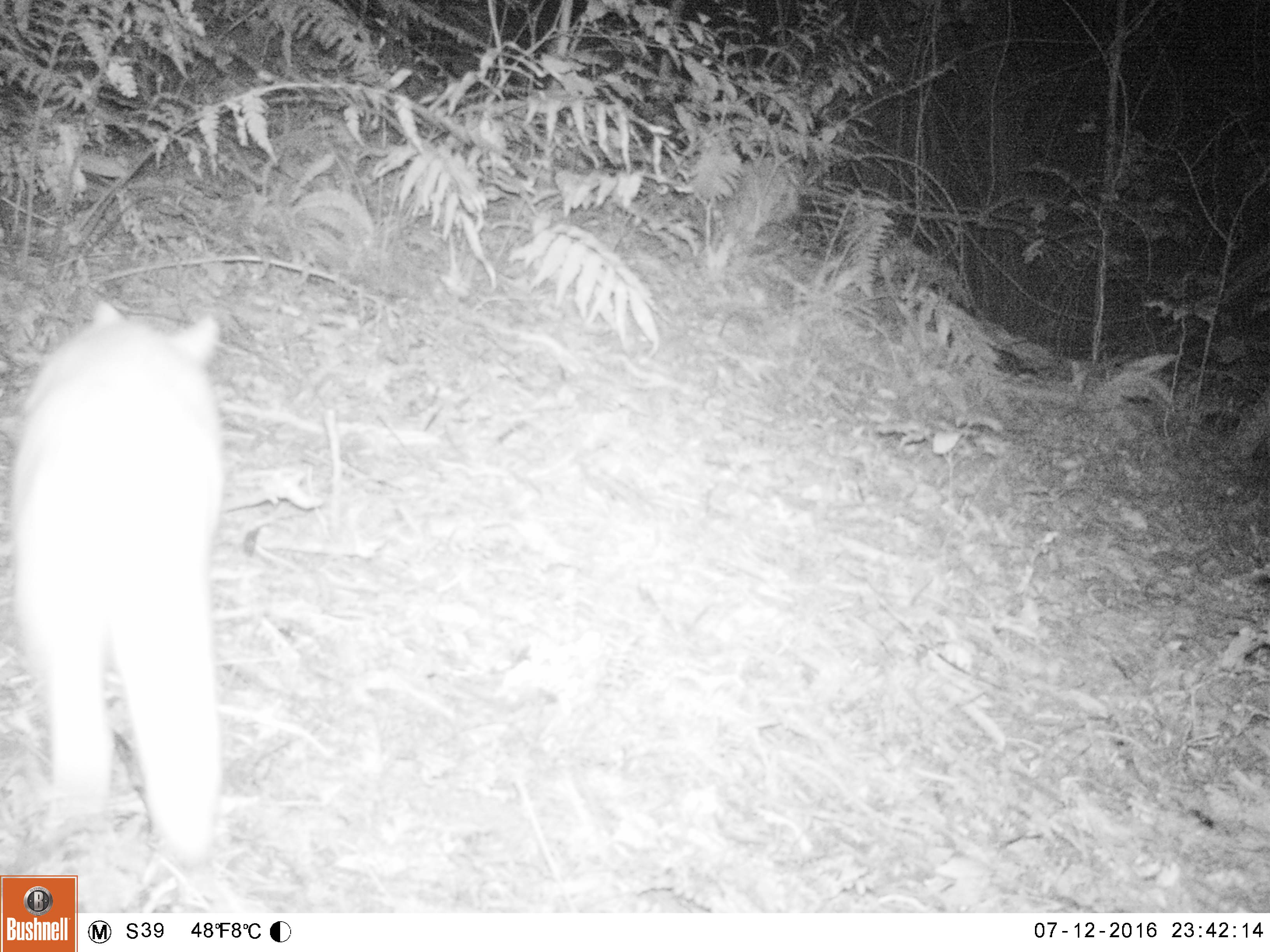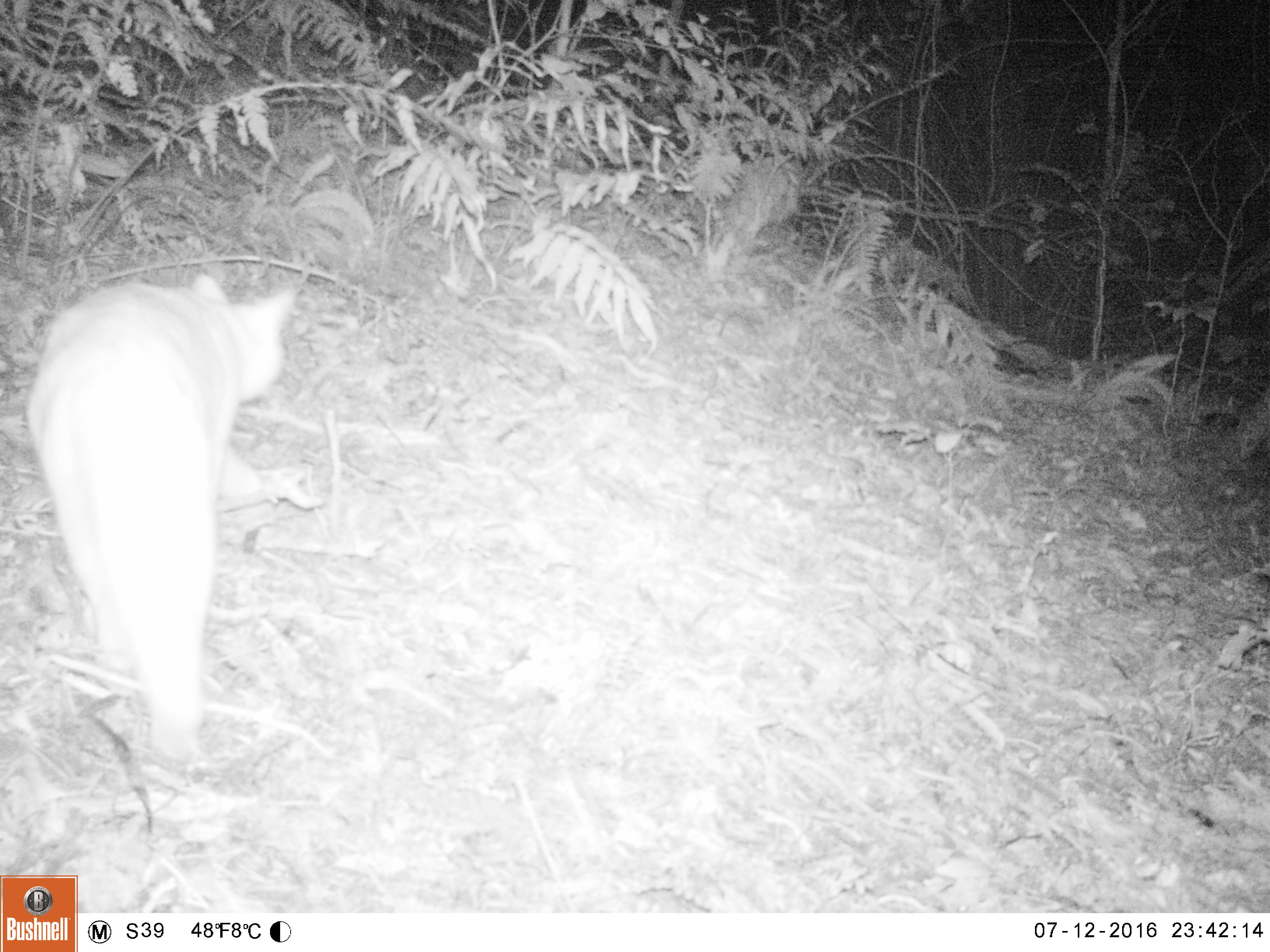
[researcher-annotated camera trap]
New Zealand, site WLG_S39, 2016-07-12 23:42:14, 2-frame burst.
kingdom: Animalia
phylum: Chordata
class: Mammalia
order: Carnivora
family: Felidae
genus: Felis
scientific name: Felis catus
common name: domestic cat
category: cat